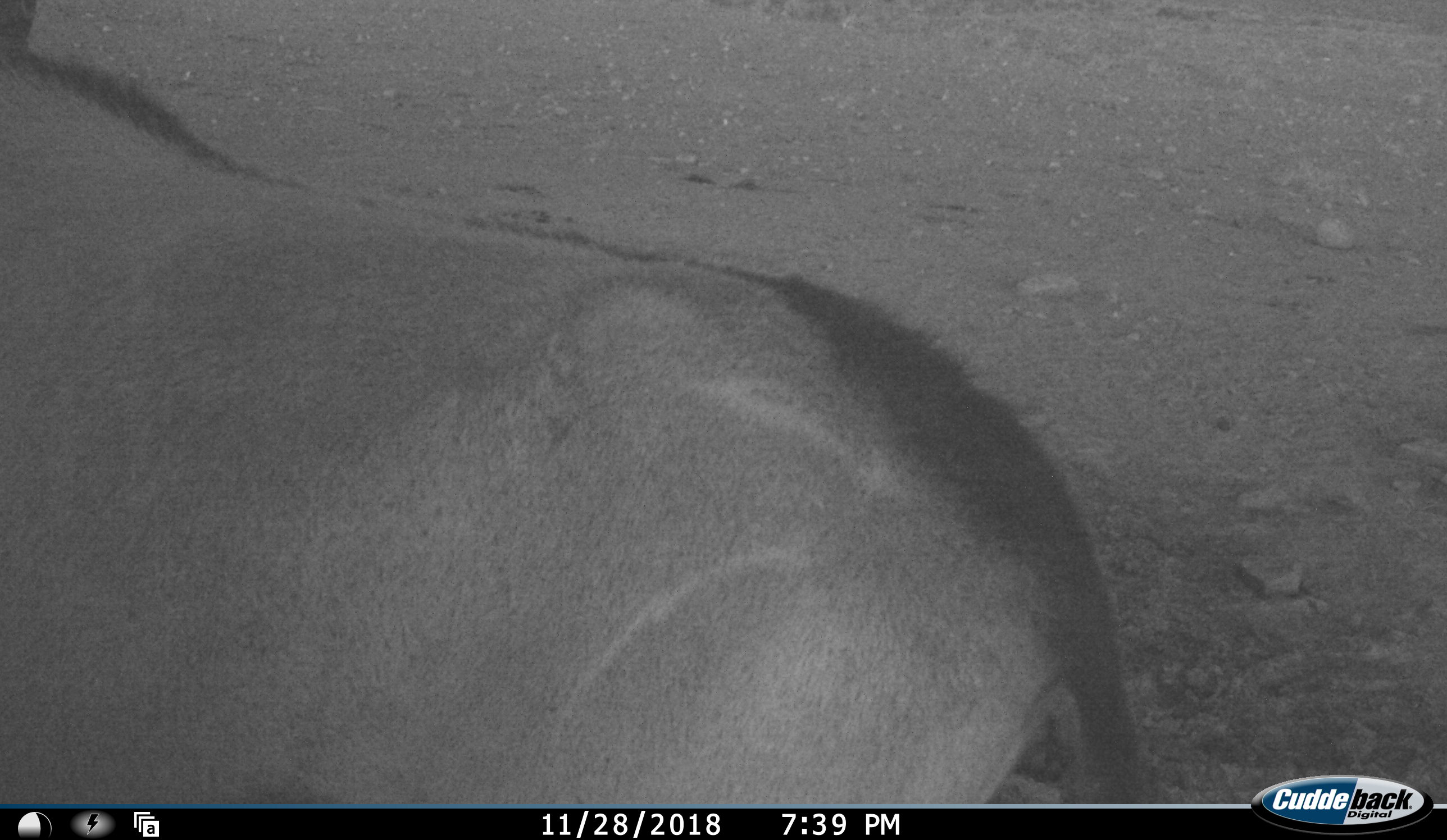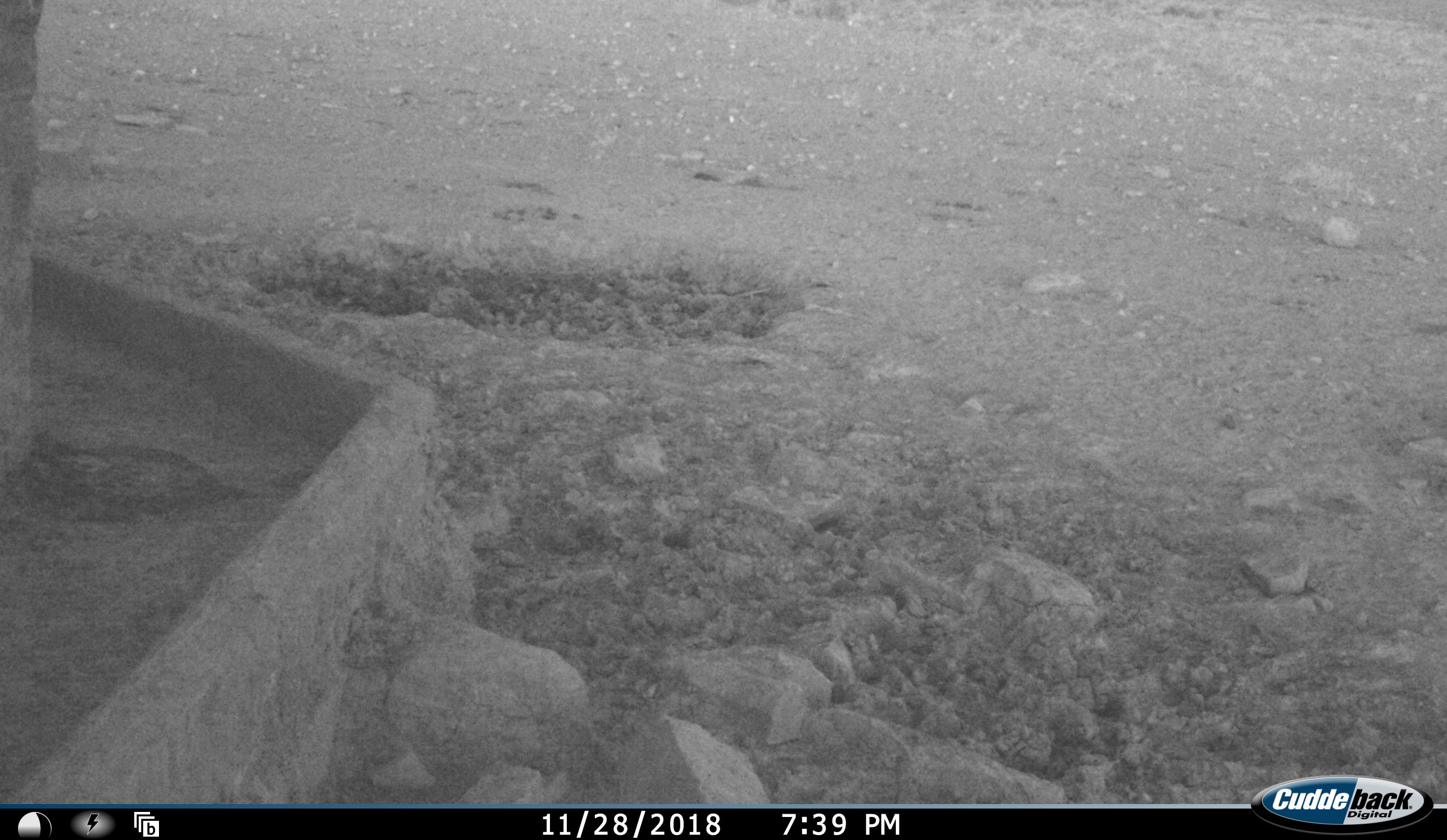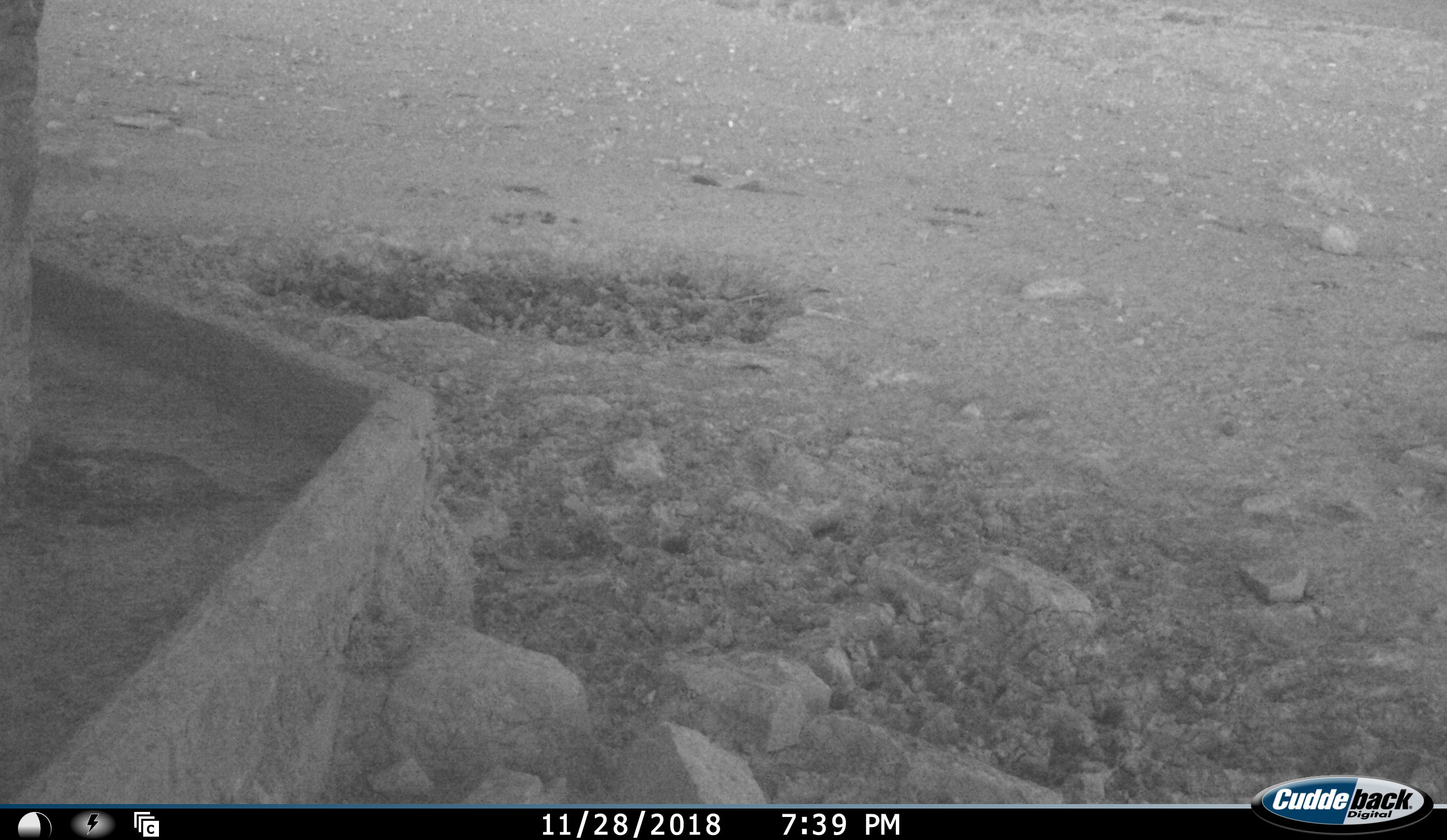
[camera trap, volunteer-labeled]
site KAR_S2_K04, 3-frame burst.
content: unidentified animal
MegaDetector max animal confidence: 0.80